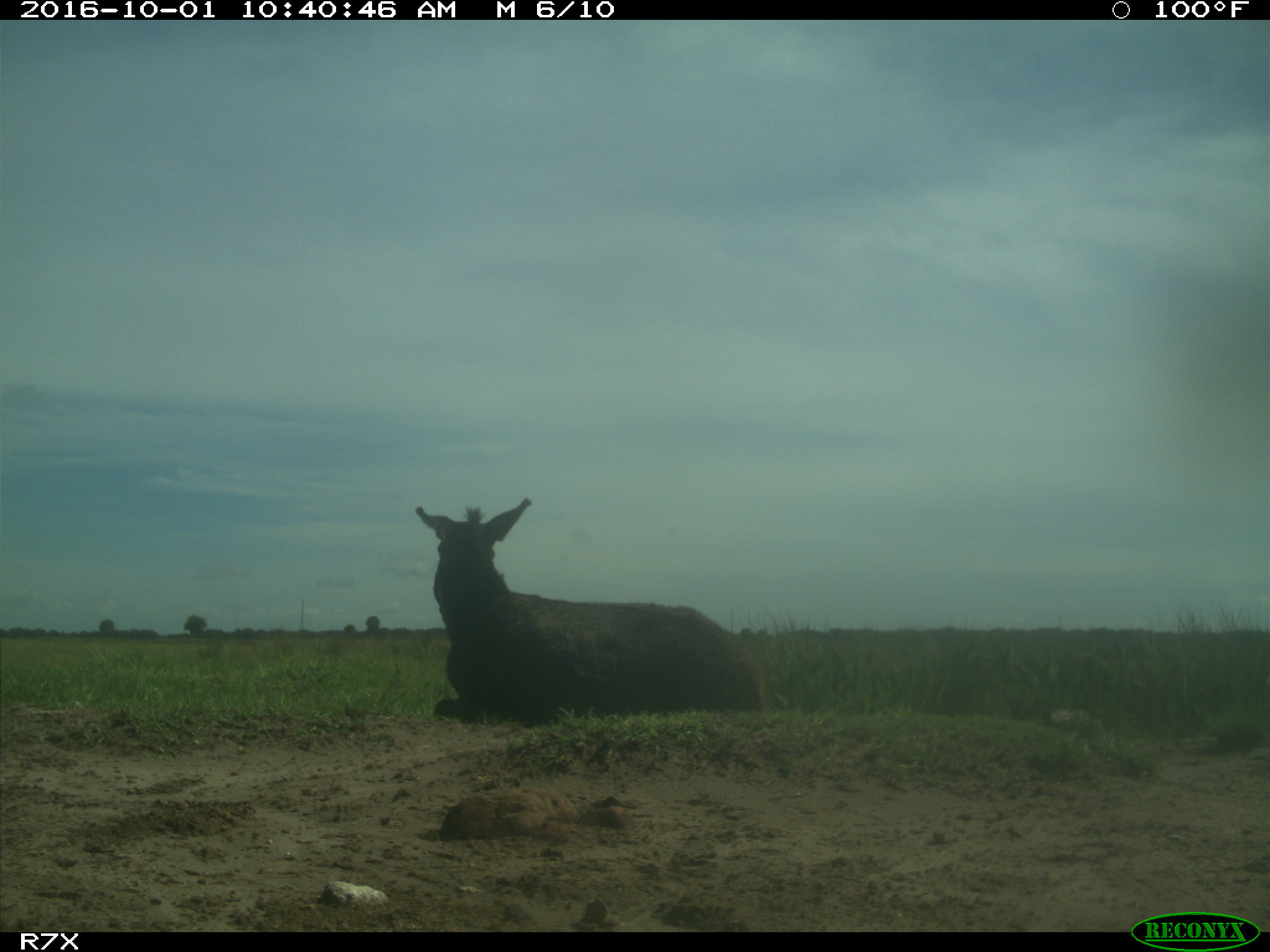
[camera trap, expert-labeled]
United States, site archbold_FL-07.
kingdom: Animalia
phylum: Chordata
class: Mammalia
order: Perissodactyla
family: Equidae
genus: Equus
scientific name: Equus africanus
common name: african wild ass